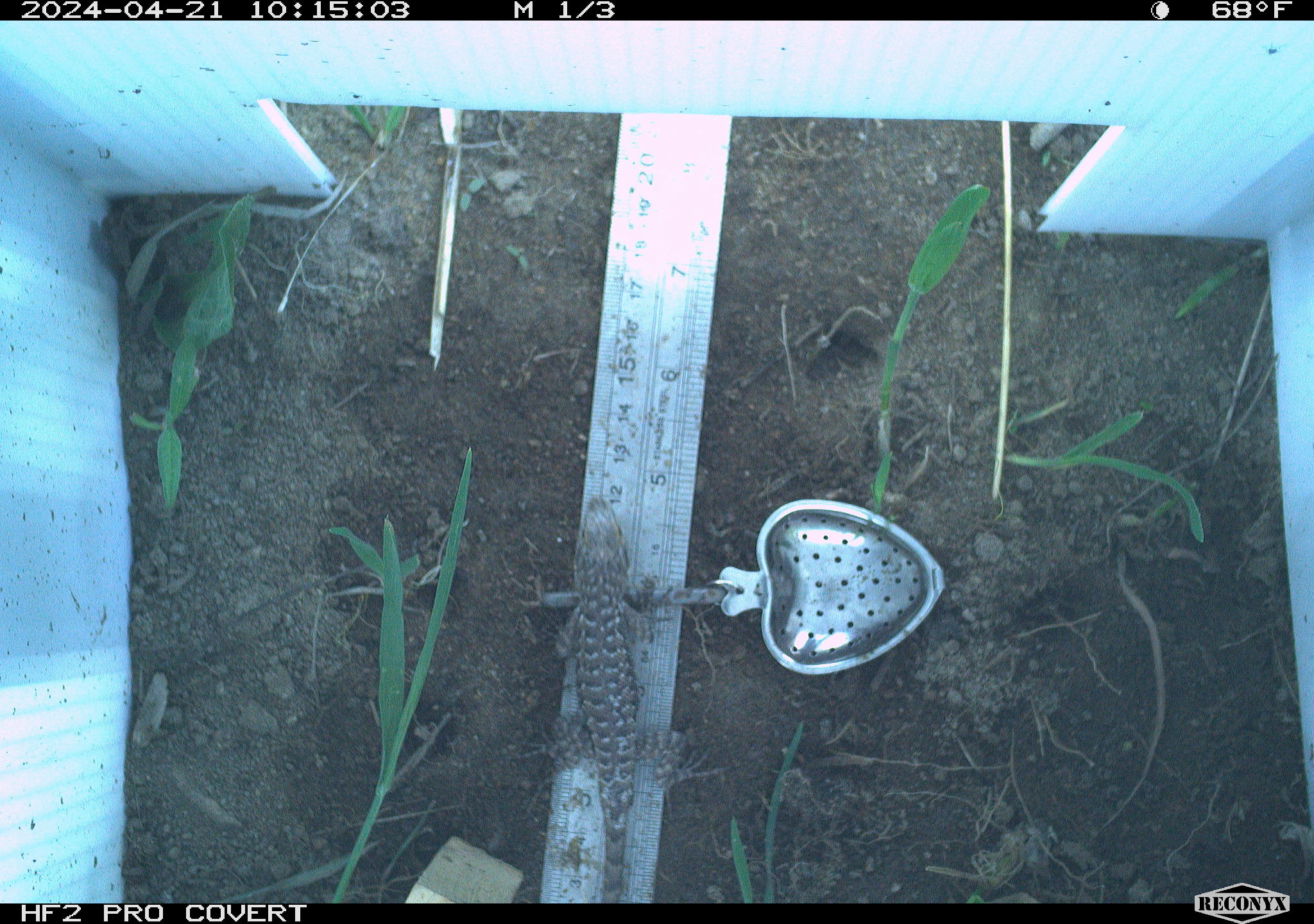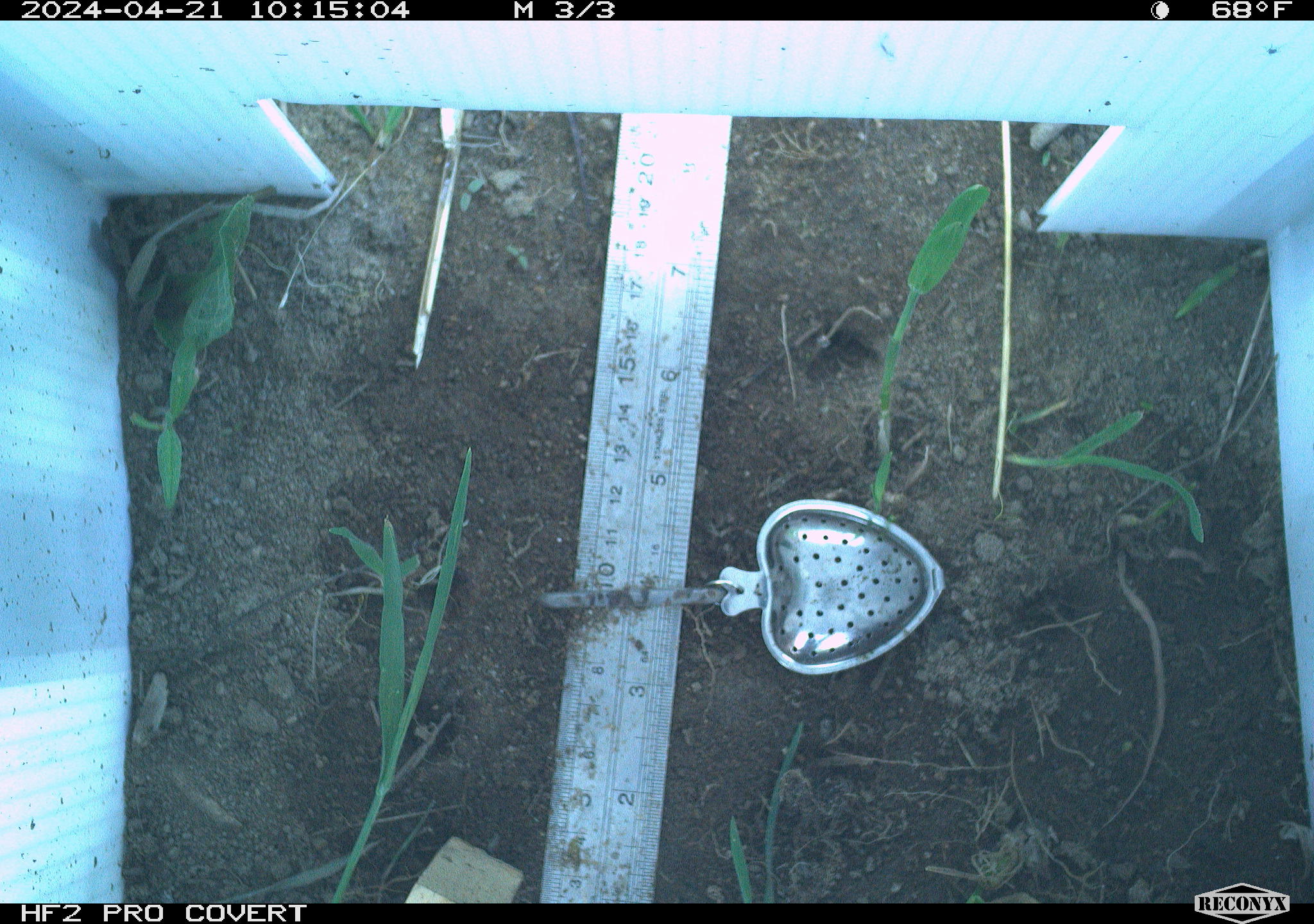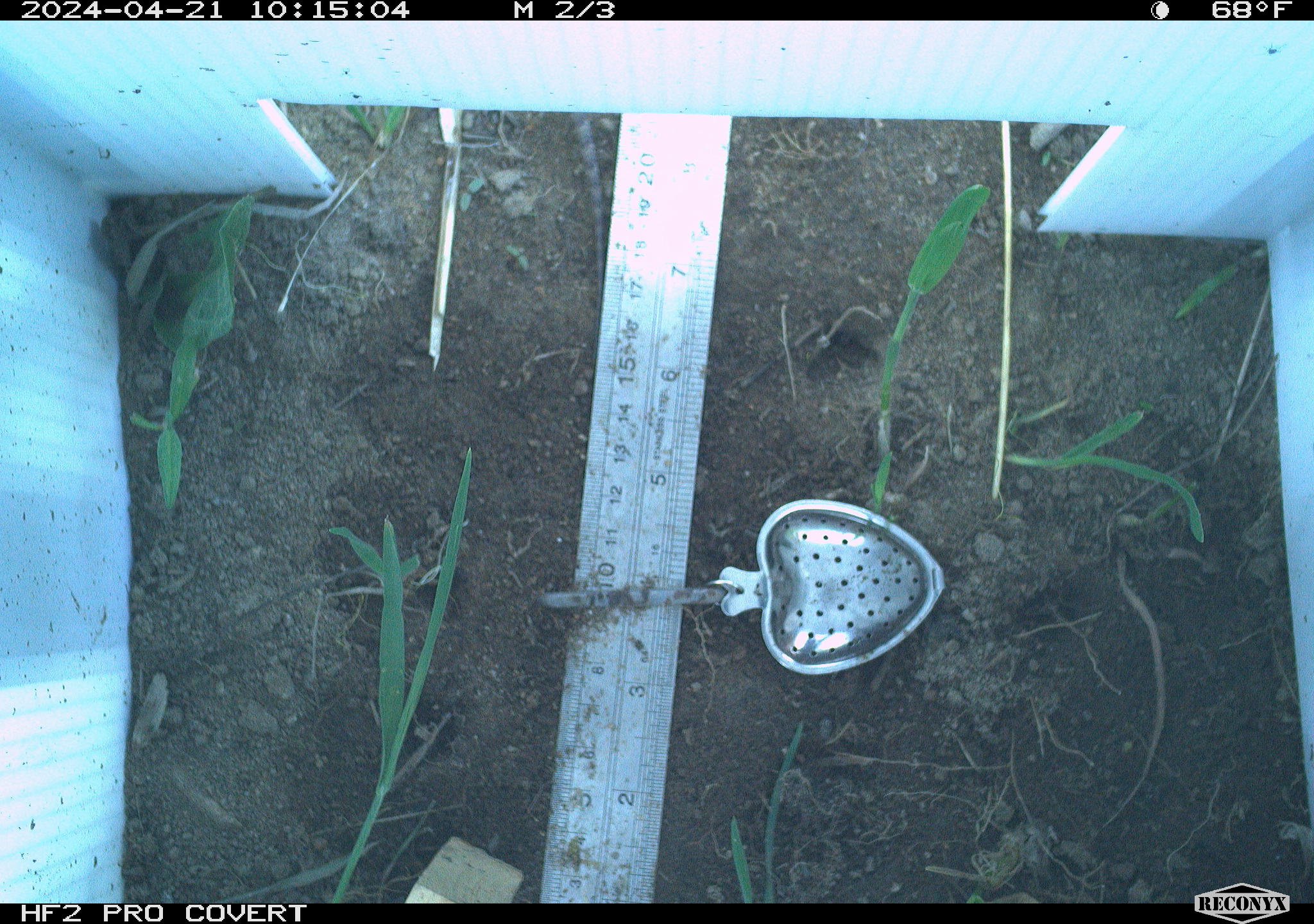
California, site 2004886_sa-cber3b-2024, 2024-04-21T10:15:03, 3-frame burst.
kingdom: Animalia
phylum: Chordata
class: Reptilia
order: Squamata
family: Phrynosomatidae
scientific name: Phrynosomatidae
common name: phrynosomatid lizards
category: phrynosomatidae family